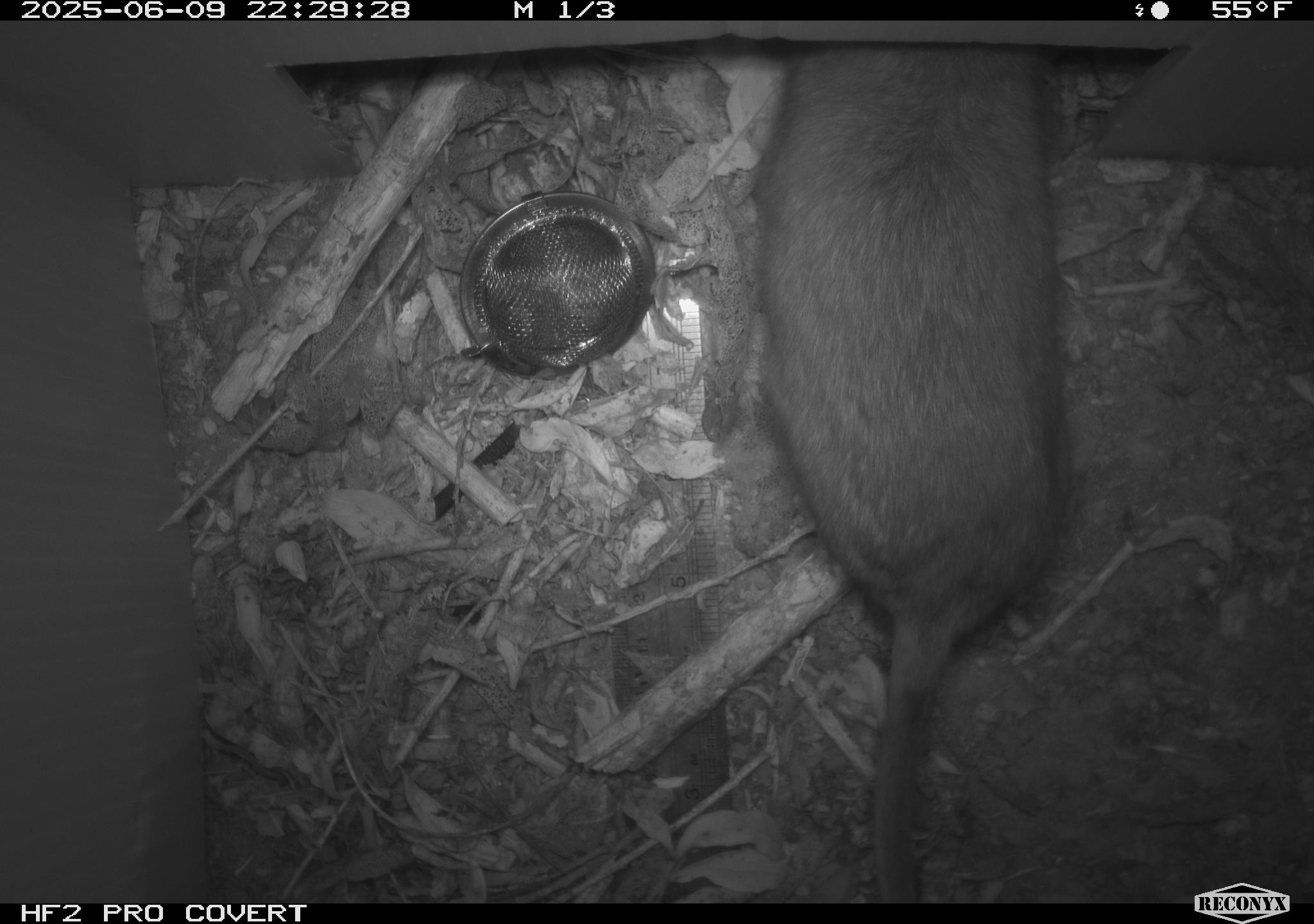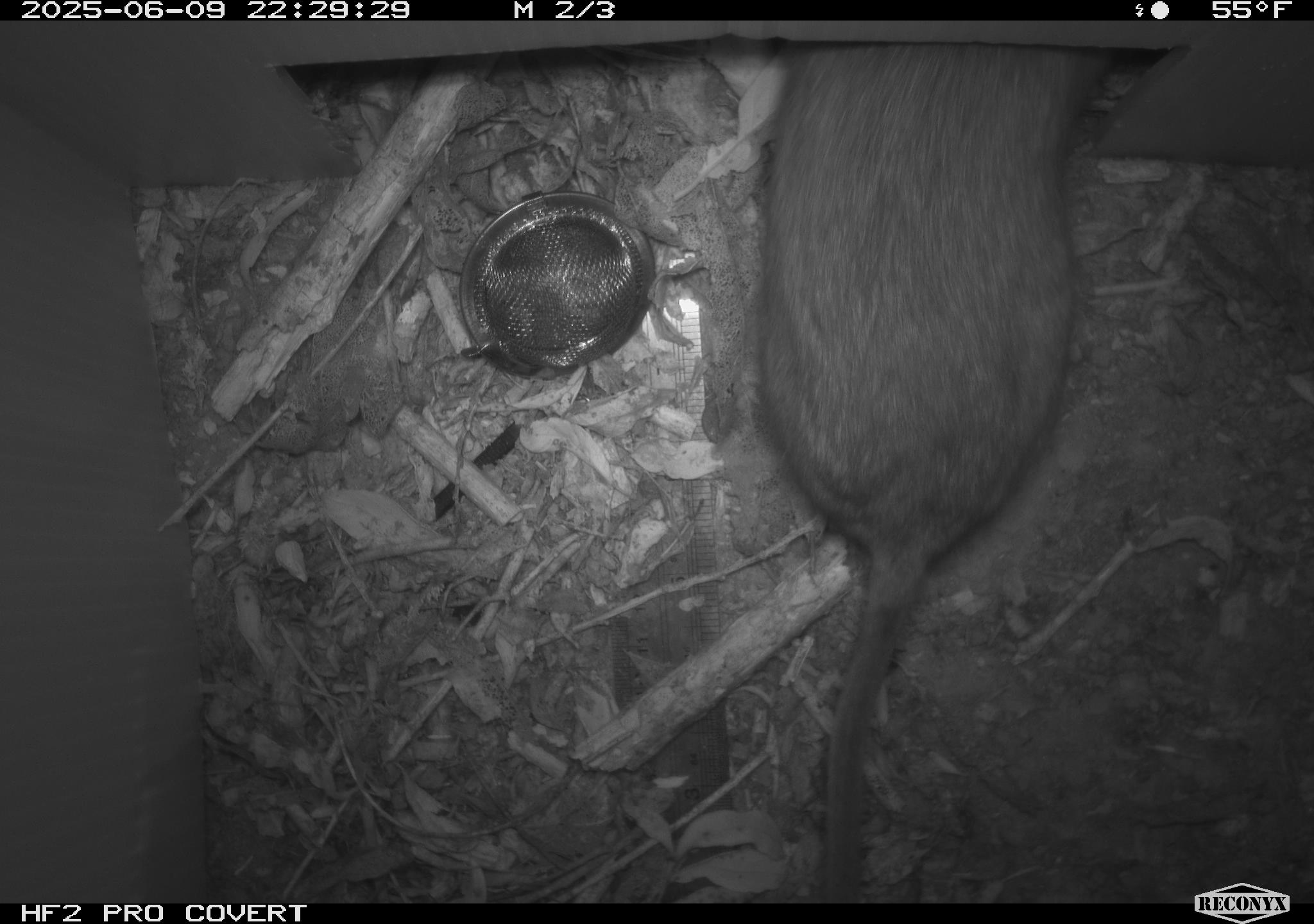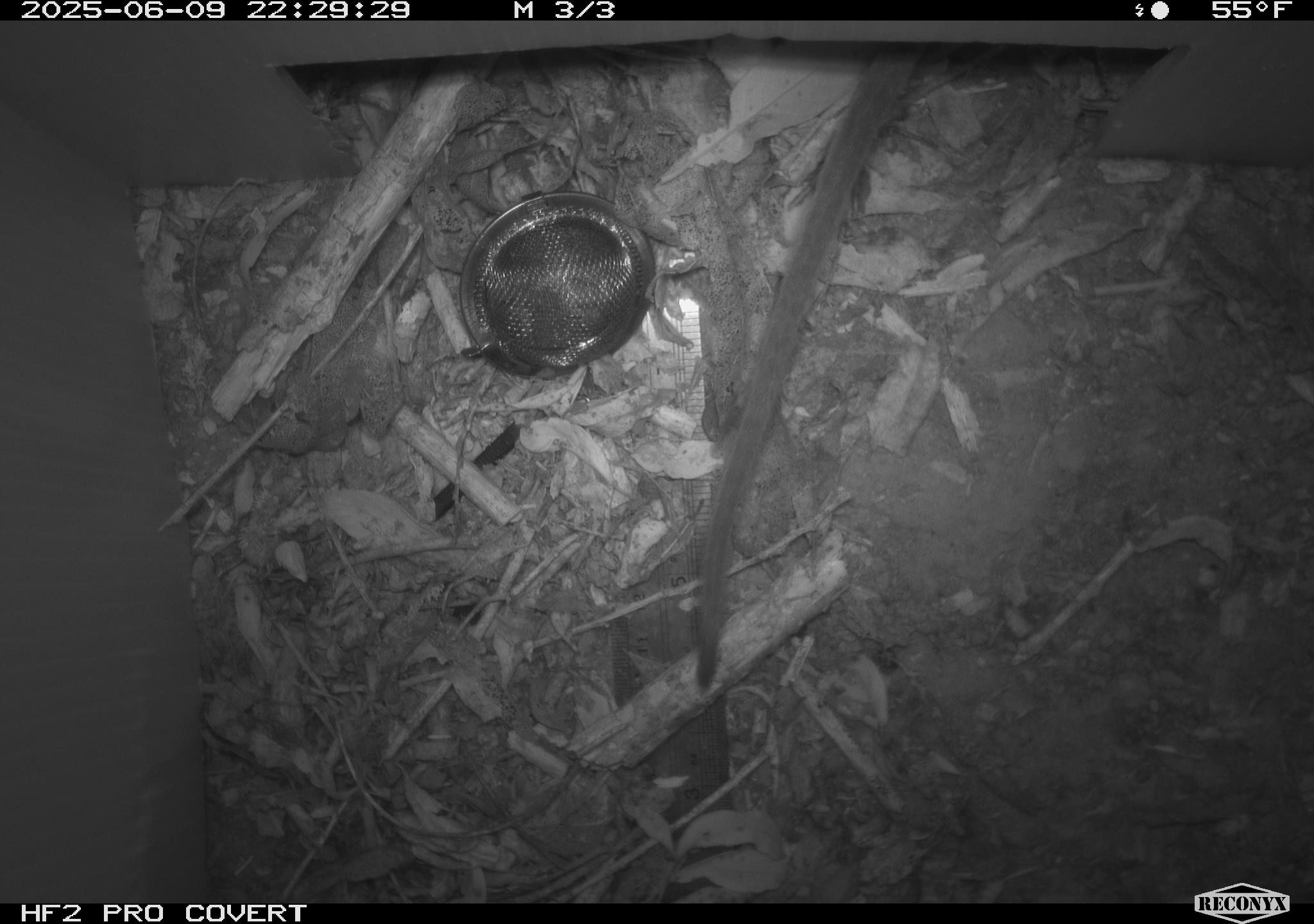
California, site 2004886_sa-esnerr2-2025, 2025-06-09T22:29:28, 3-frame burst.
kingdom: Animalia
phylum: Chordata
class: Mammalia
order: Rodentia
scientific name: Rodentia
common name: rodent